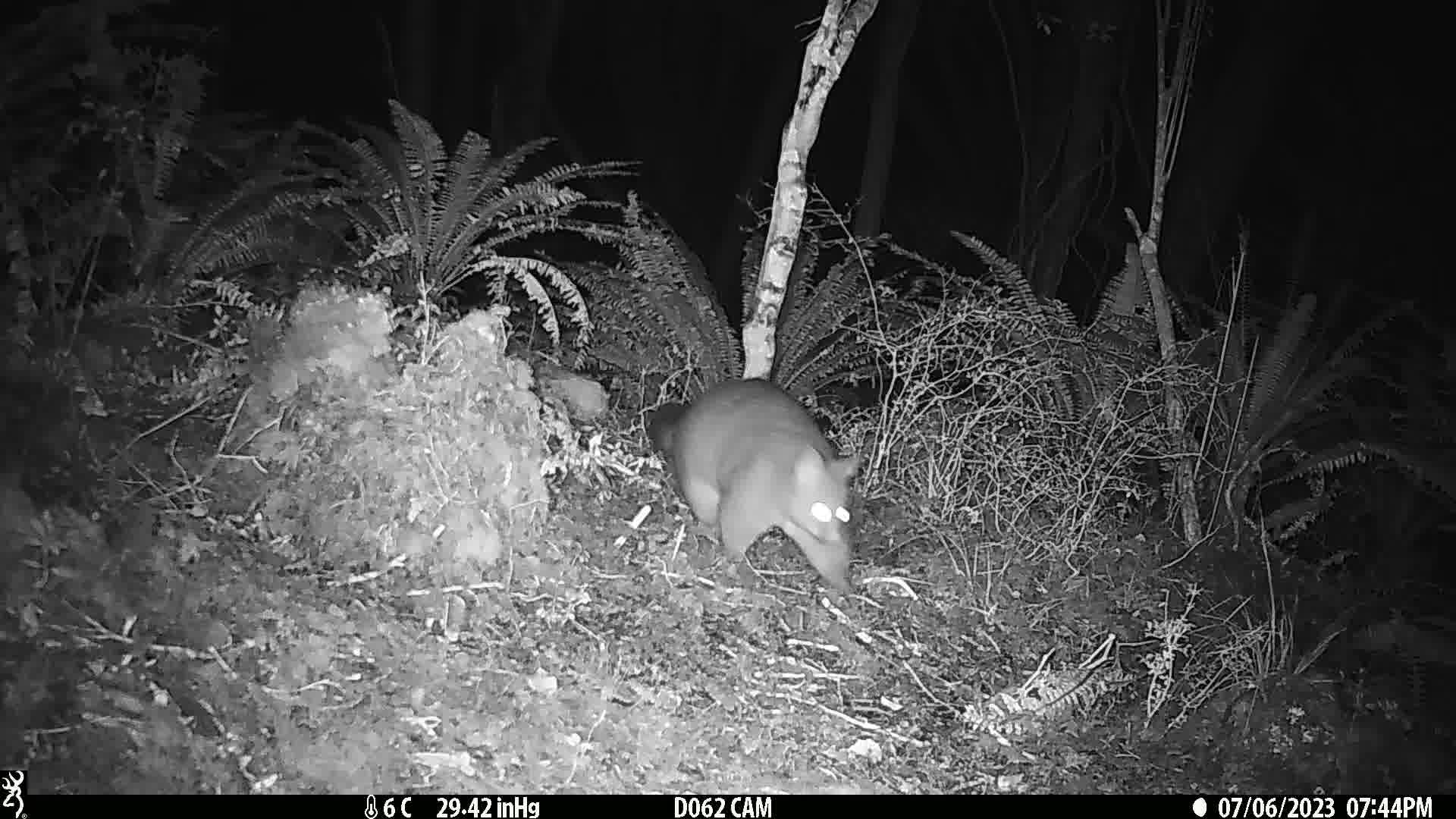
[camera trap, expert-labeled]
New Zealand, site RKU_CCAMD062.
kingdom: Animalia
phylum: Chordata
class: Mammalia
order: Diprotodontia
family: Phalangeridae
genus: Trichosurus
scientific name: Trichosurus vulpecula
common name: common brushtail possum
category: possum